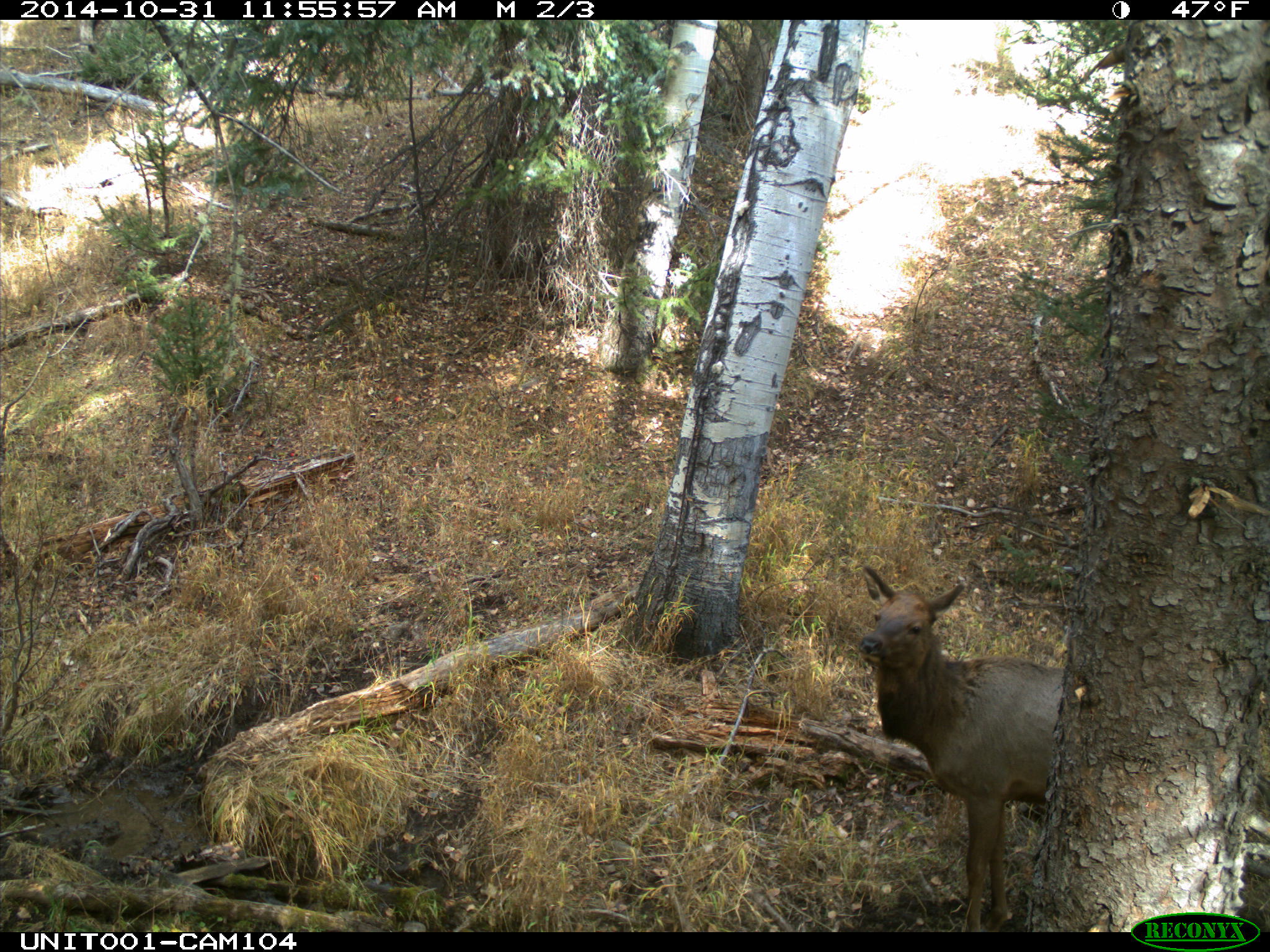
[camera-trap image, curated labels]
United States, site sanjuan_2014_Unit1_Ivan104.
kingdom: Animalia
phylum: Chordata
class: Mammalia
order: Artiodactyla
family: Cervidae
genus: Cervus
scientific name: Cervus elaphus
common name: red deer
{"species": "Cervus elaphus (red deer)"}